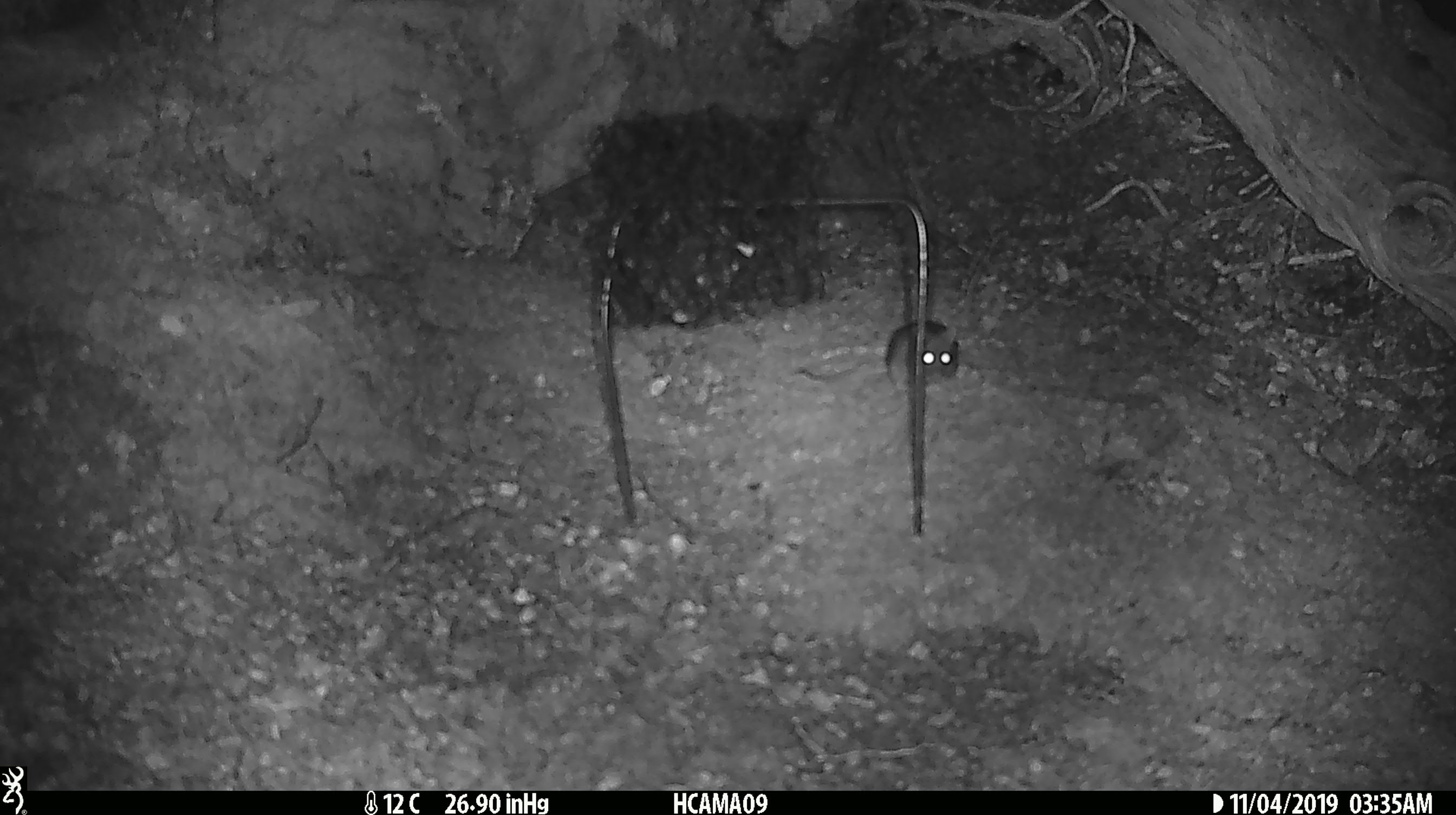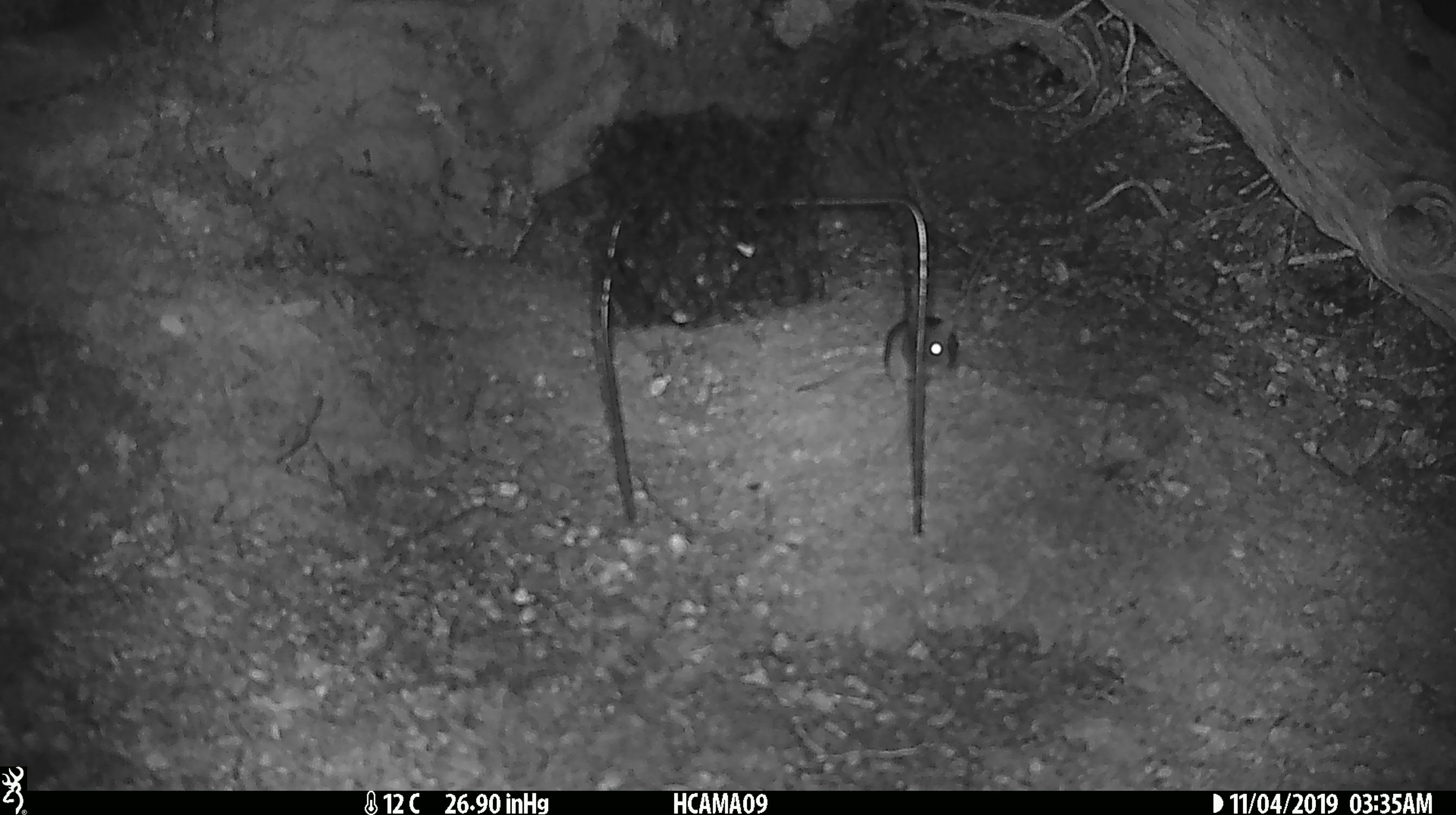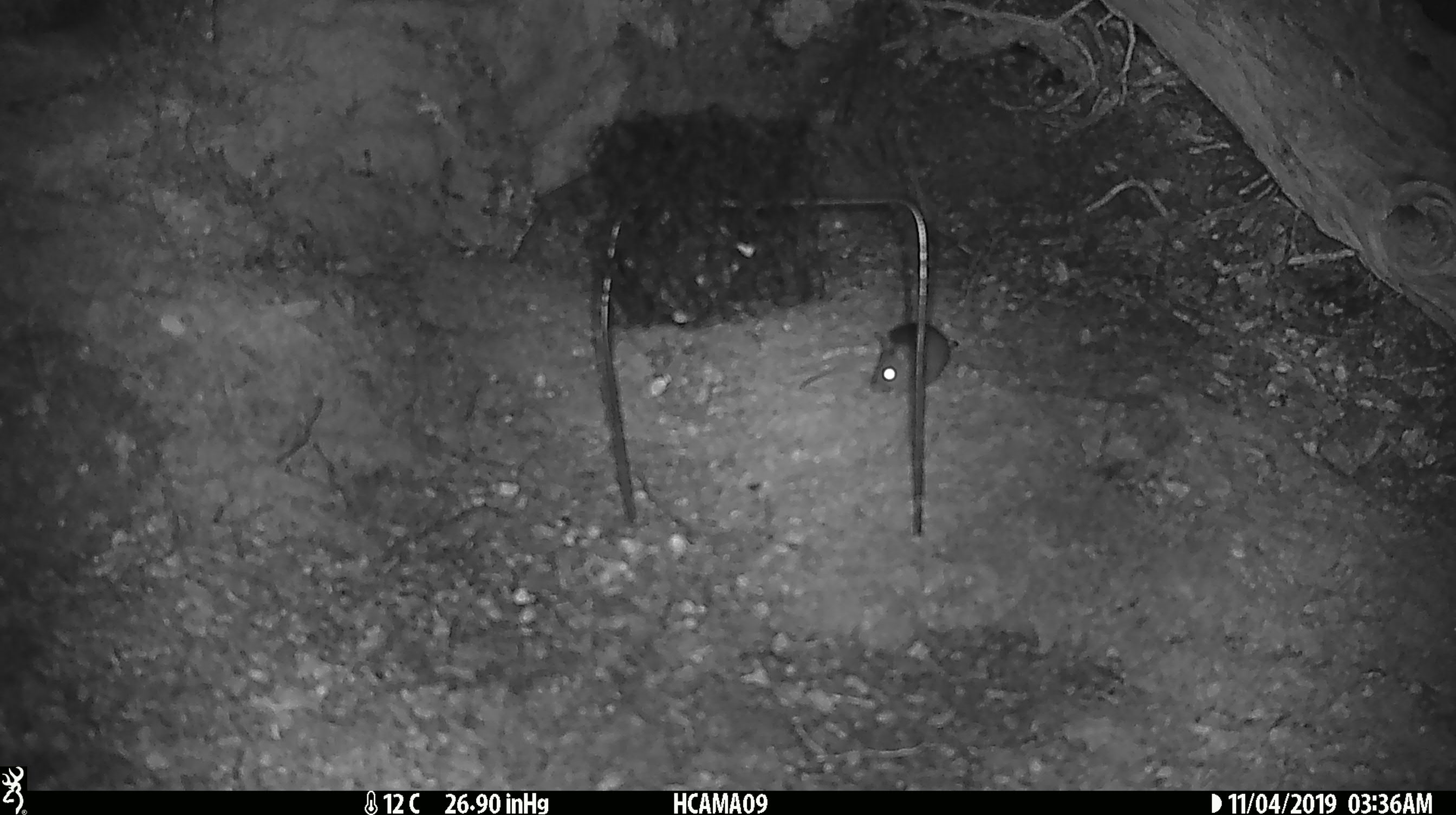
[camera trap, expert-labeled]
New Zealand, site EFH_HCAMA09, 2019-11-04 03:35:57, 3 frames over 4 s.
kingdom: Animalia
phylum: Chordata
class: Mammalia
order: Rodentia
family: Muridae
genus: Mus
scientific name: Mus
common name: mouse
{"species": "mouse (Mus)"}